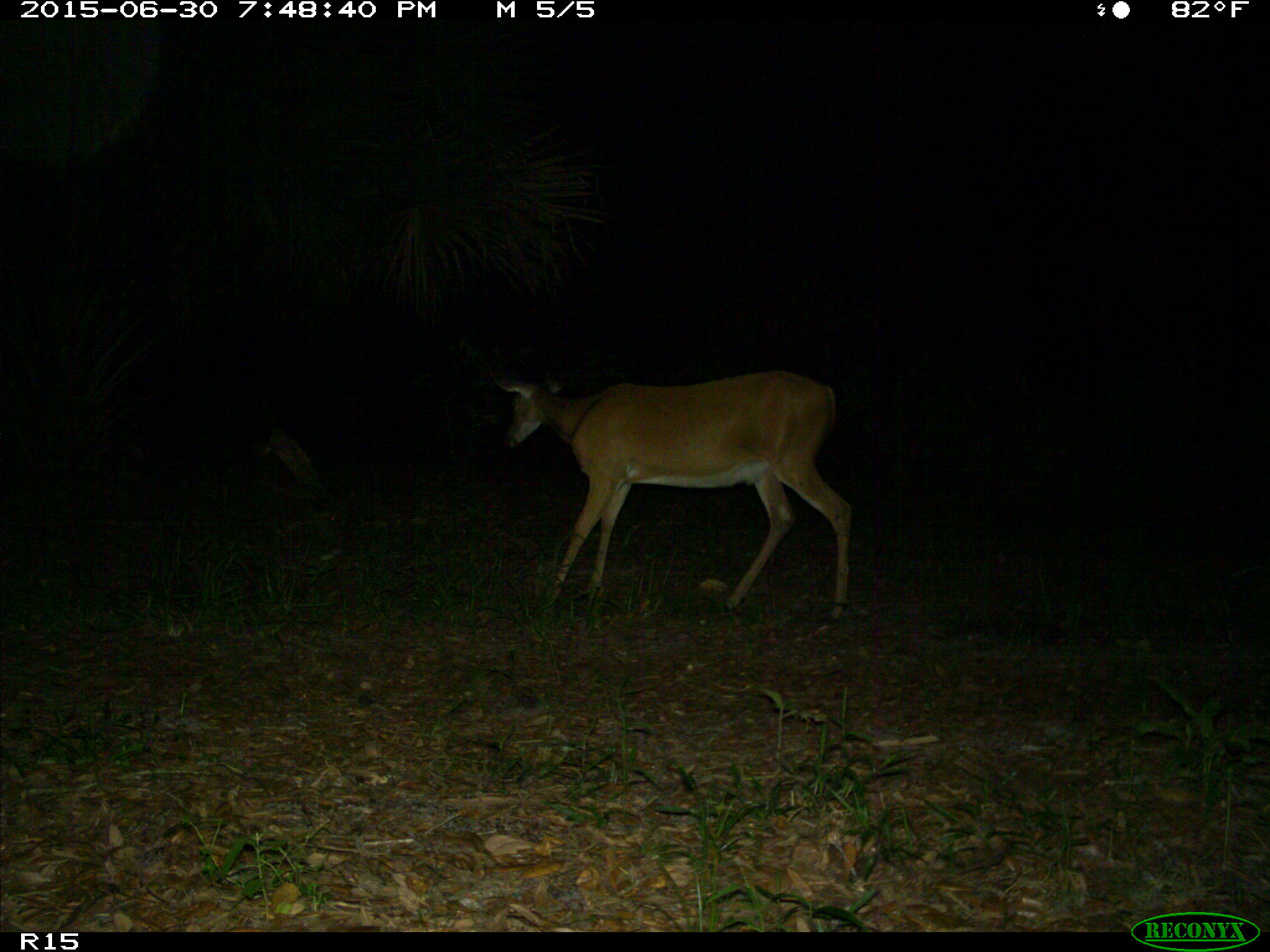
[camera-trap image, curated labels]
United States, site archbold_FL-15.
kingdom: Animalia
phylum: Chordata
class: Mammalia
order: Artiodactyla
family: Cervidae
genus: Odocoileus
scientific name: Odocoileus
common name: deer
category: unidentified deer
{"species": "unidentified deer (deer) (Odocoileus)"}